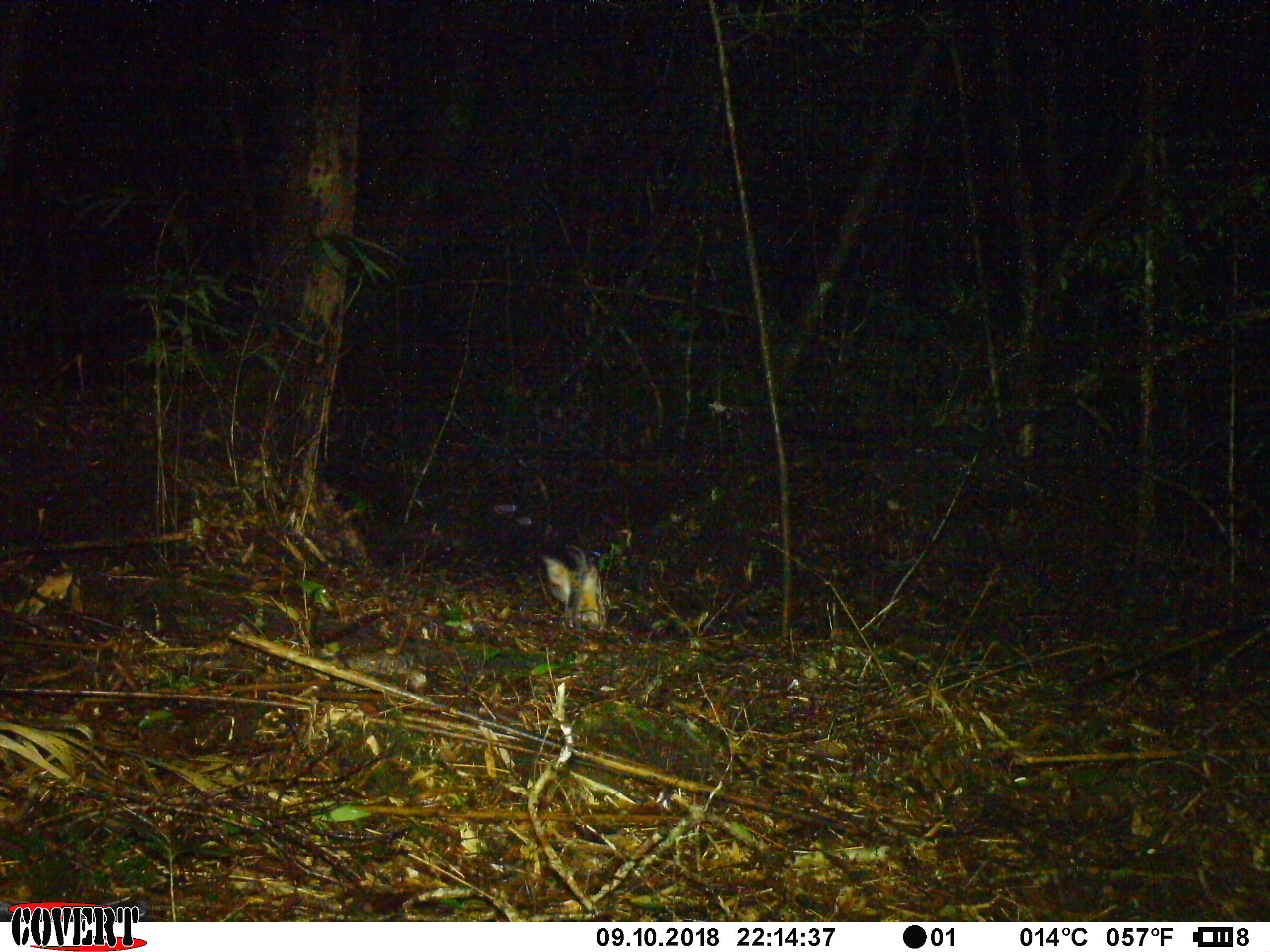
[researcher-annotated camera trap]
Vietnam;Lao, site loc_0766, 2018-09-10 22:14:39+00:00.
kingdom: Animalia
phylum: Chordata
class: Mammalia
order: Carnivora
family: Viverridae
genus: Chrotogale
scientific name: Chrotogale owstoni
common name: owston's civet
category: owstons civet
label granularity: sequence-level